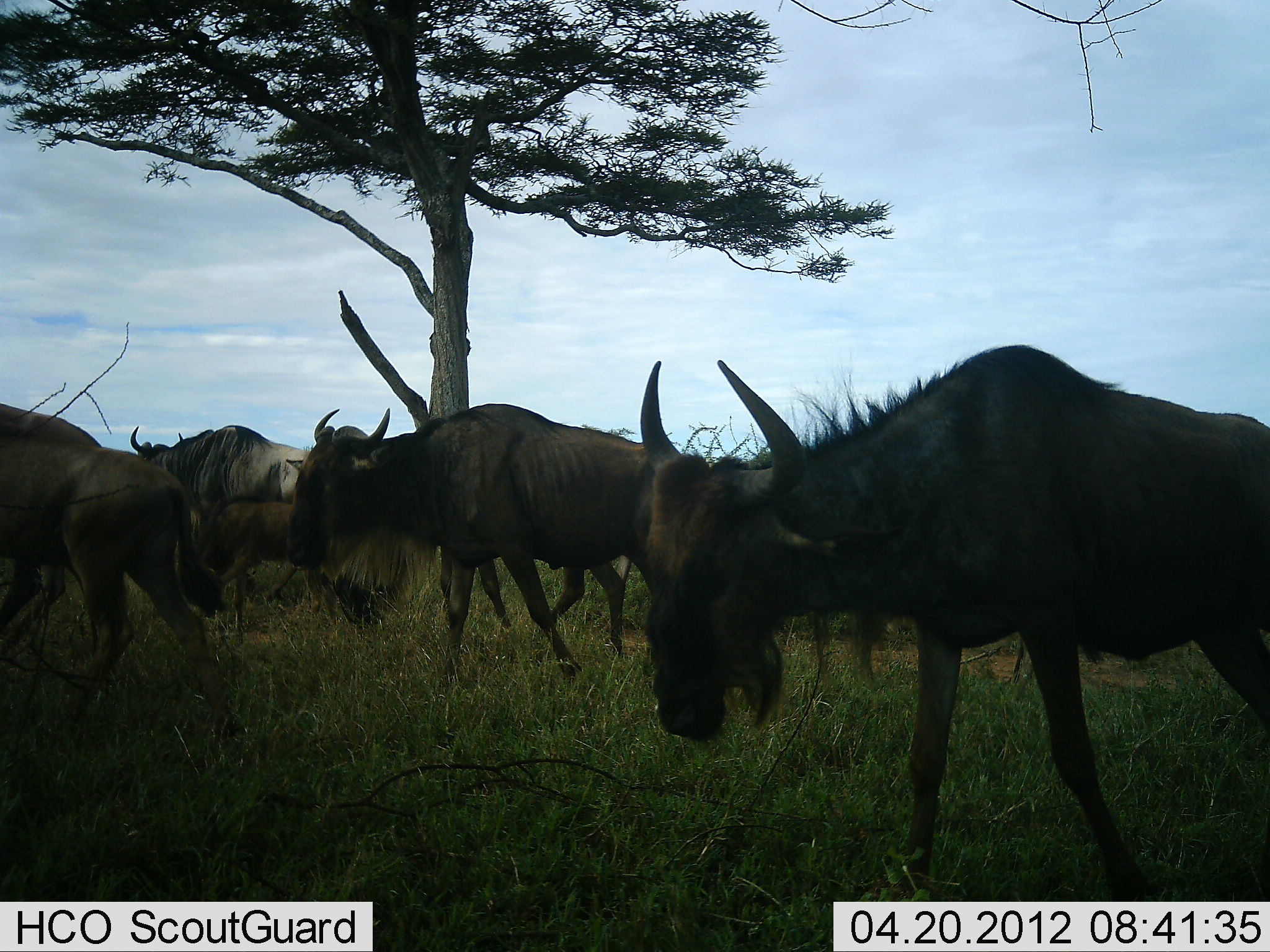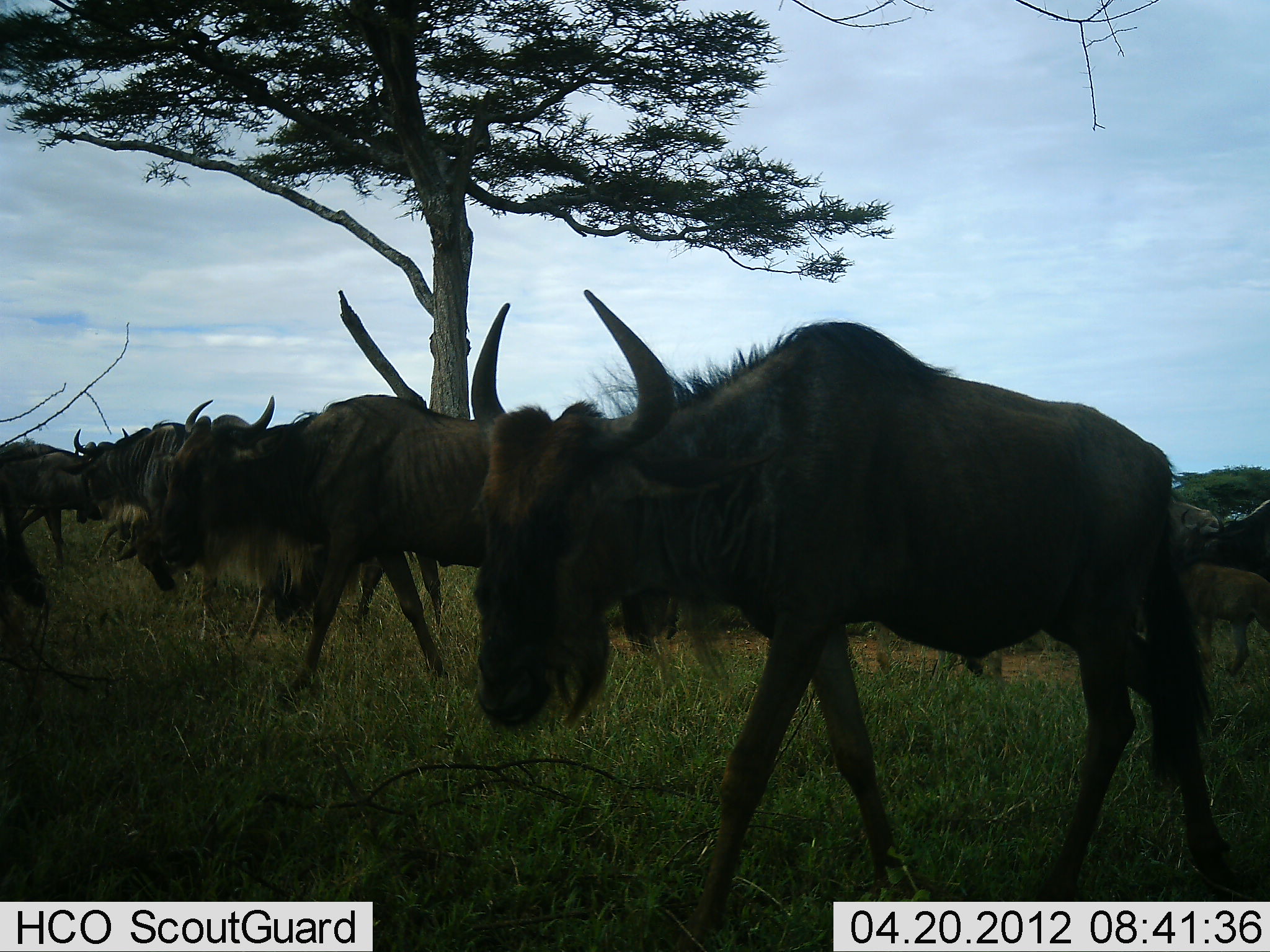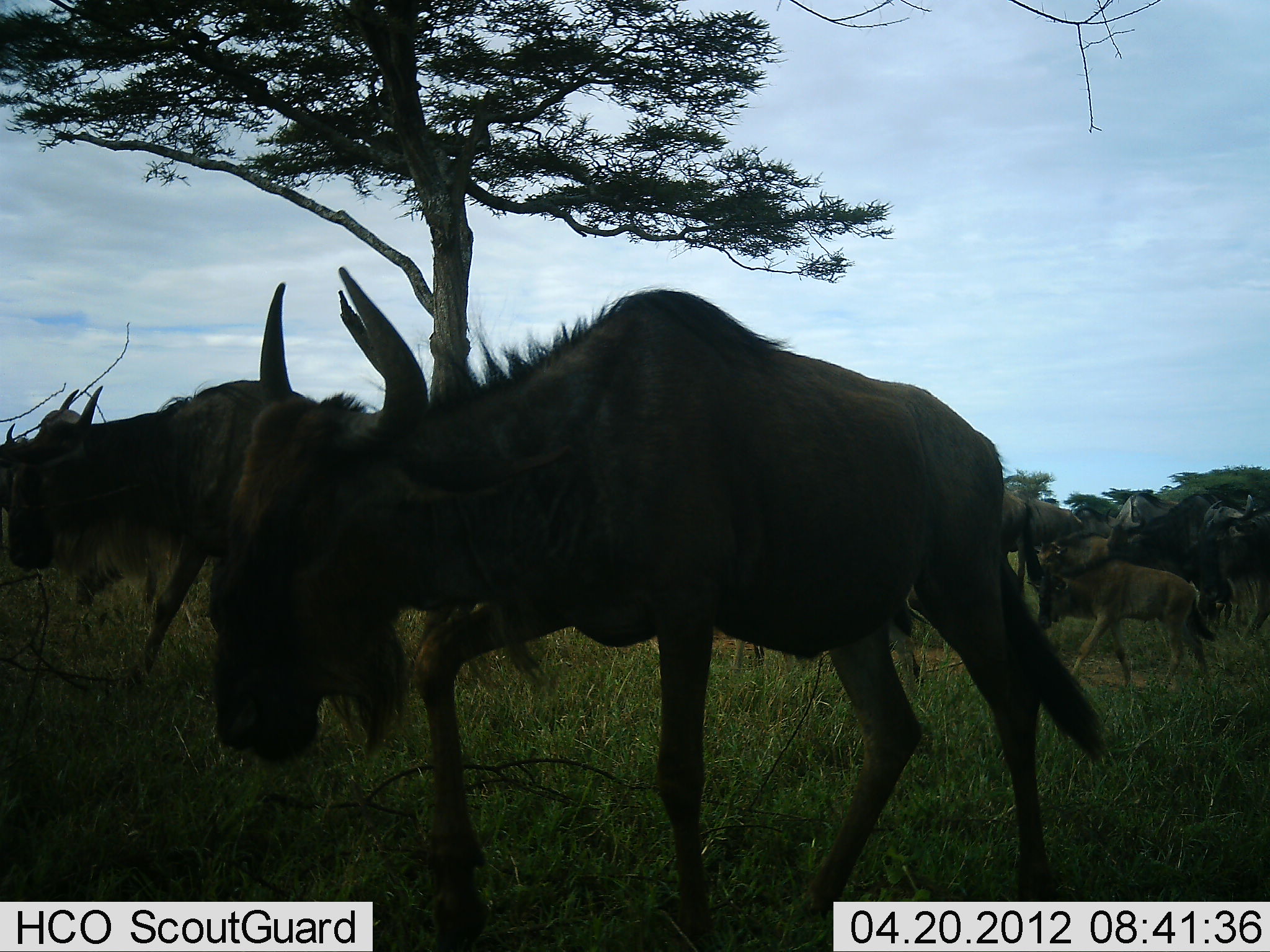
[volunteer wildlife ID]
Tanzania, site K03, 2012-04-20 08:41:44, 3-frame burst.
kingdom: Animalia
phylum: Chordata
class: Mammalia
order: Artiodactyla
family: Bovidae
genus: Connochaetes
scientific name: Connochaetes taurinus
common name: blue wildebeest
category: wildebeest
Wildebeest (blue wildebeest) (Connochaetes taurinus), count 11-50. Behavior (volunteer vote fractions): standing 0%, resting 0%, moving 100%, interacting 0%. Young present (vote fraction): 58%. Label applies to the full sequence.